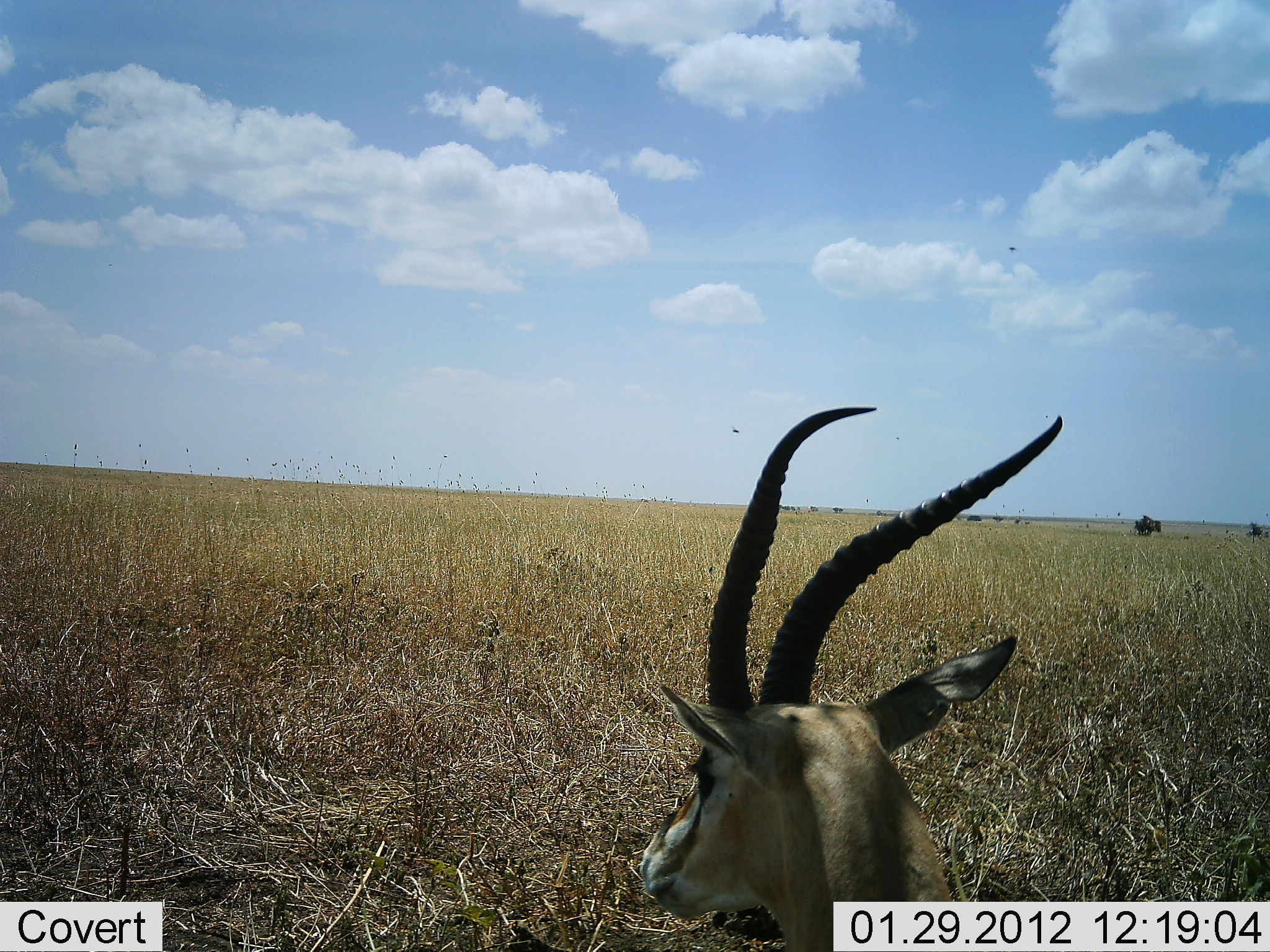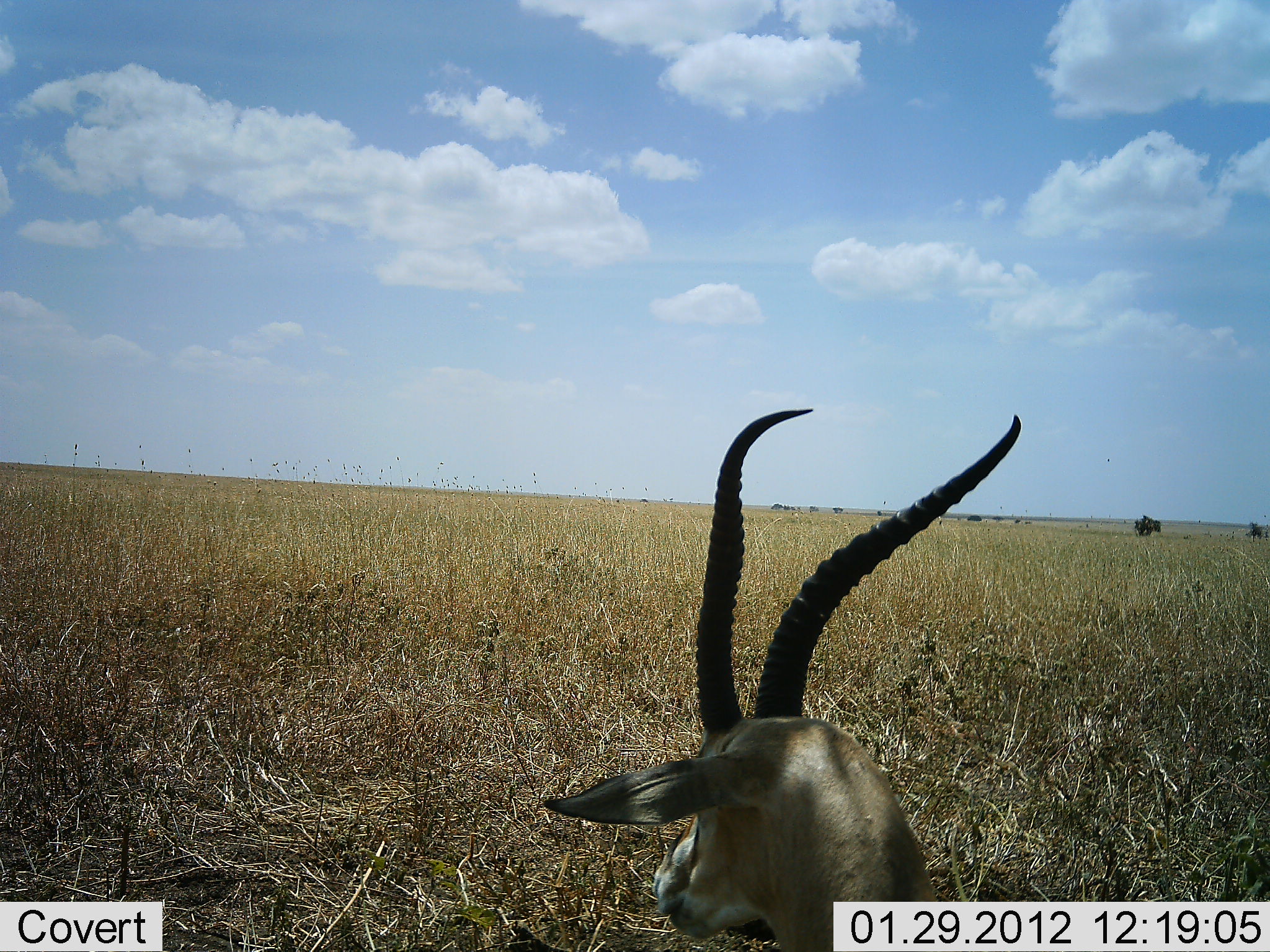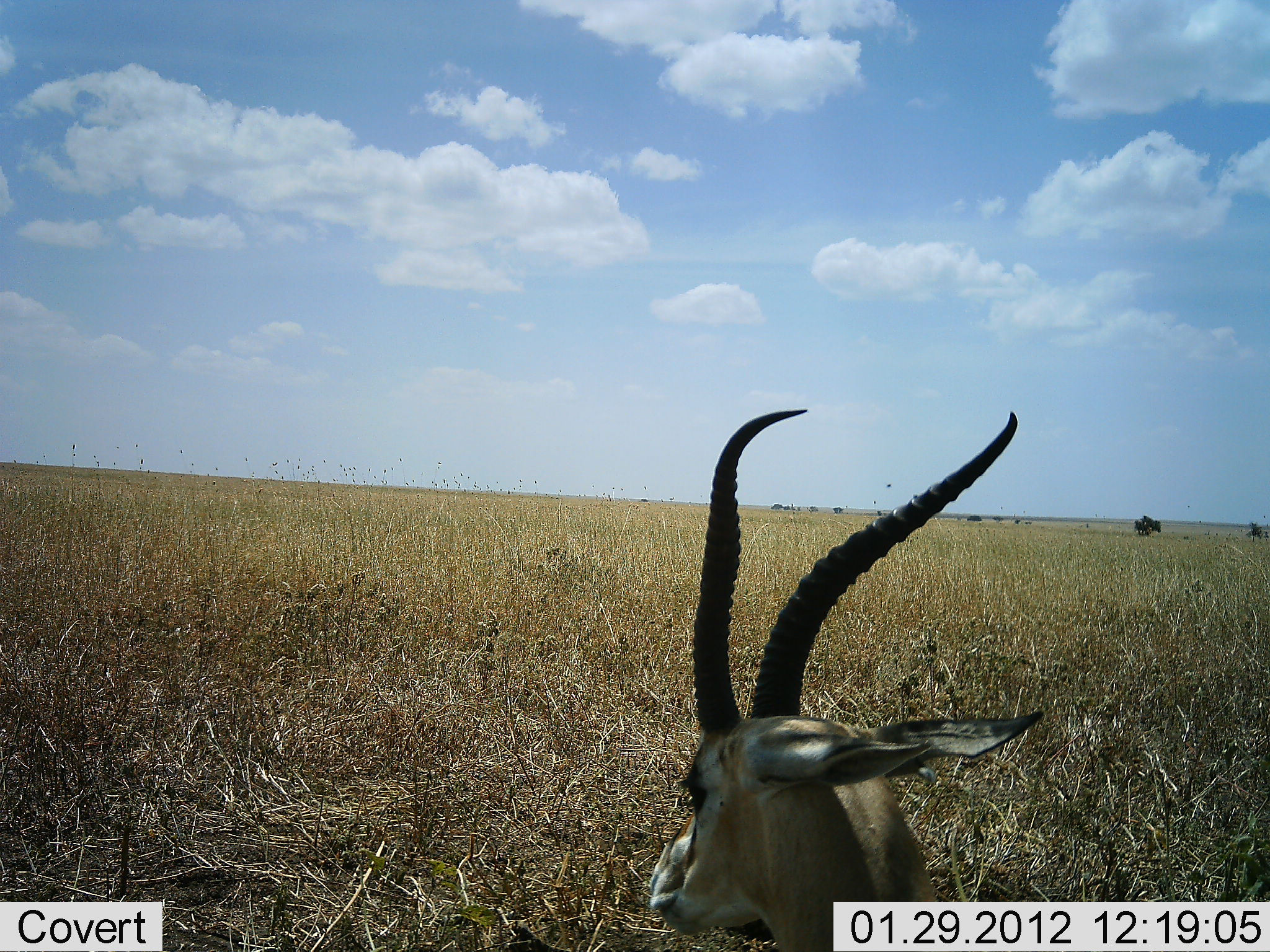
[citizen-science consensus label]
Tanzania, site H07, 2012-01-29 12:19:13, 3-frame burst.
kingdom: Animalia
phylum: Chordata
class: Mammalia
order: Artiodactyla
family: Bovidae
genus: Eudorcas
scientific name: Eudorcas thomsonii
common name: thomson's gazelle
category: gazellethomsons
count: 1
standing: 25%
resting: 75%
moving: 0%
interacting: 0%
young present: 0%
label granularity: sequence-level